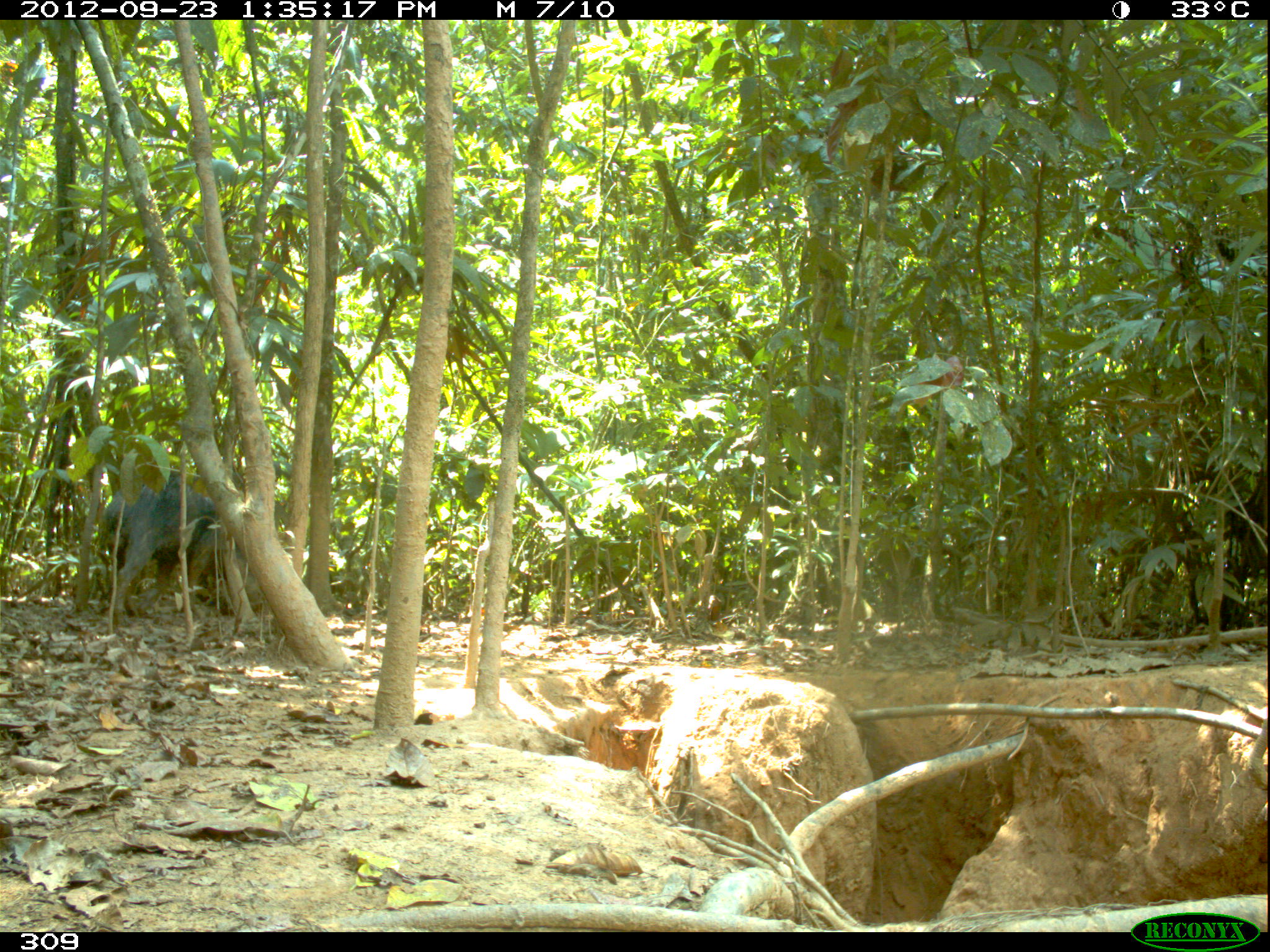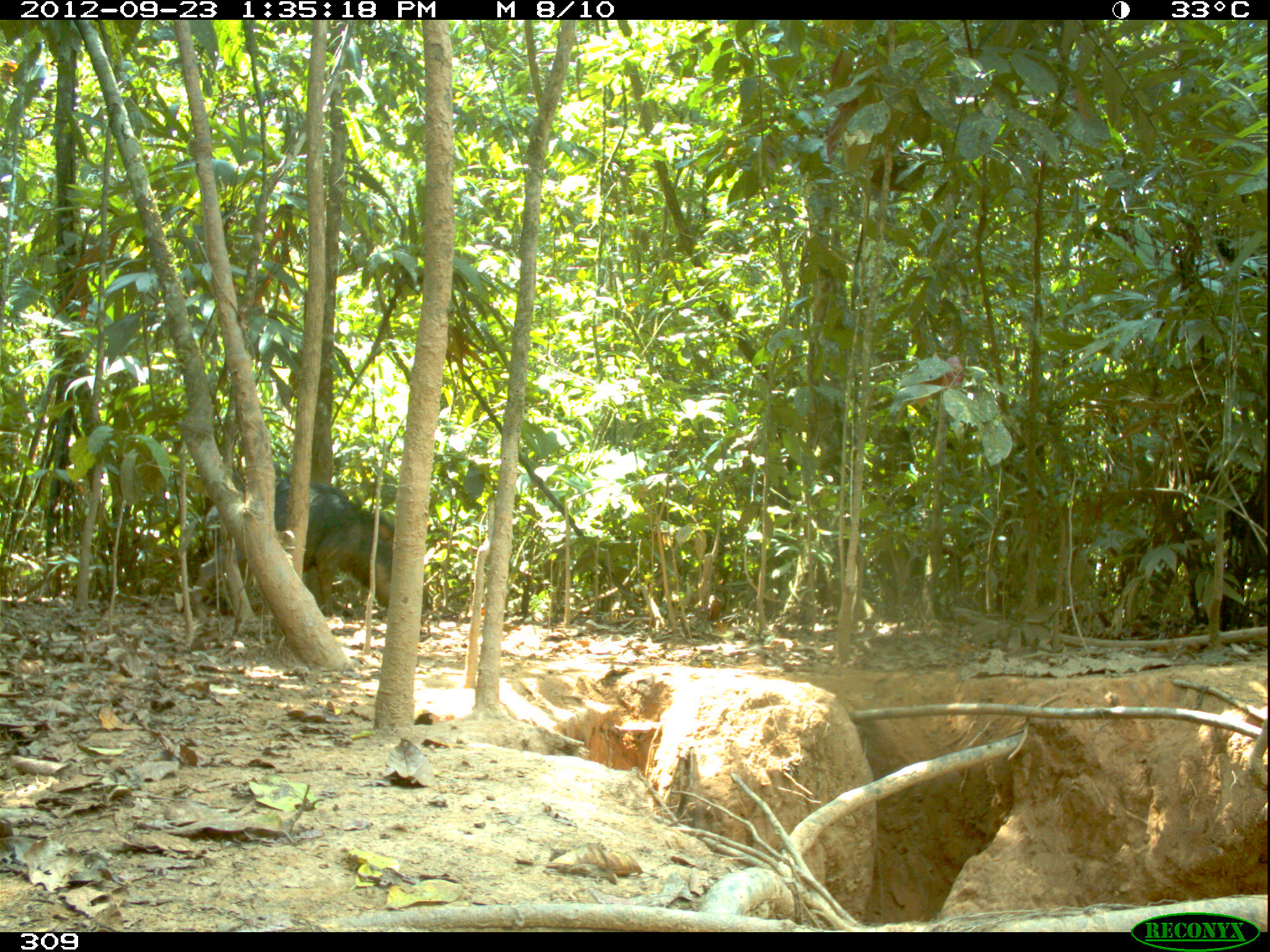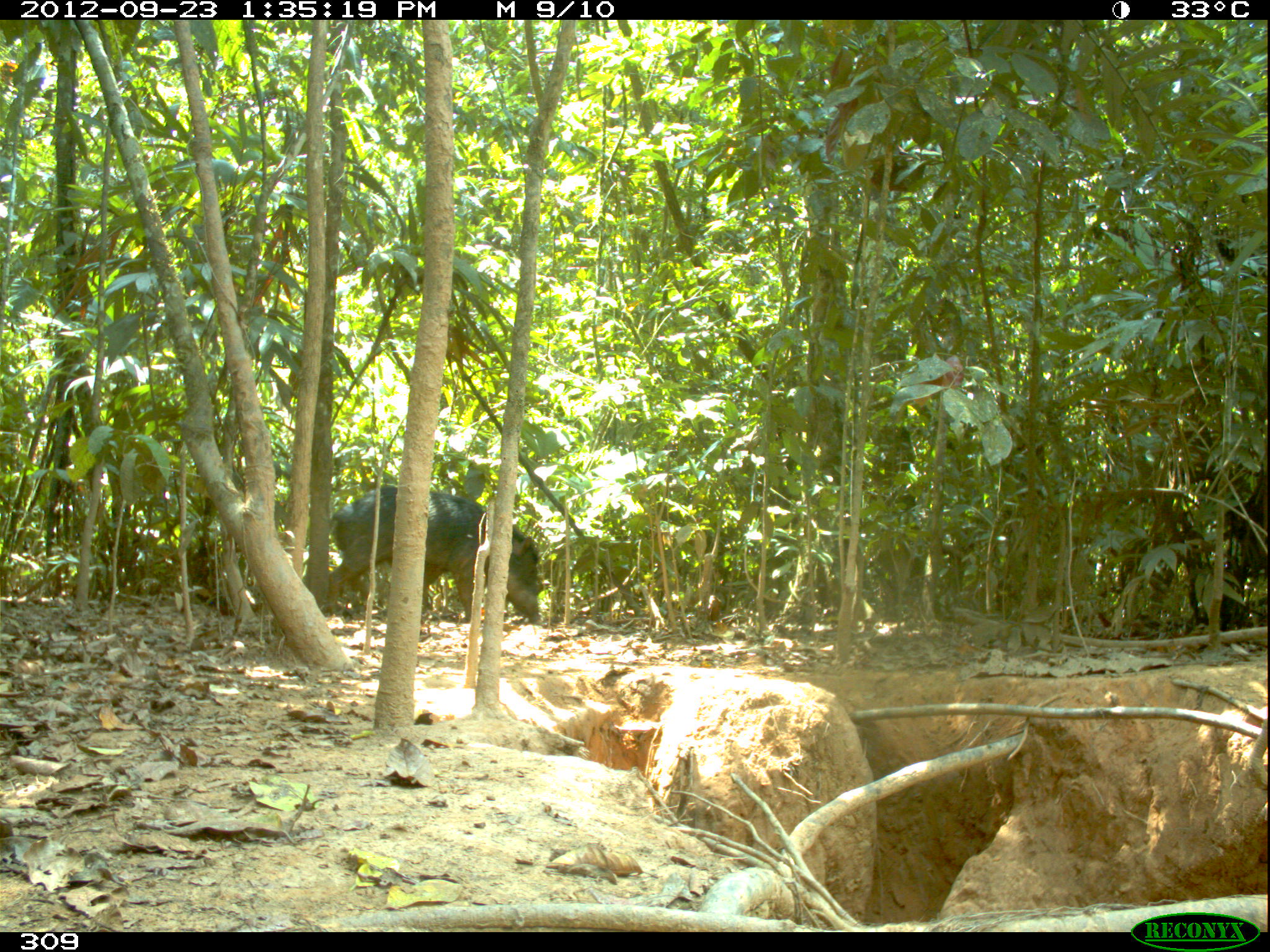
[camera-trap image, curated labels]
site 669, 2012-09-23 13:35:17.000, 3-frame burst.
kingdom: Animalia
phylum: Chordata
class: Mammalia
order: Artiodactyla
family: Tayassuidae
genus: Tayassu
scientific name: Tayassu pecari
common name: white-lipped peccary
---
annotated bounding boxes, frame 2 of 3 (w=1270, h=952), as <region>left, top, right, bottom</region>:
tayassu pecari: <region>191, 476, 393, 622</region>